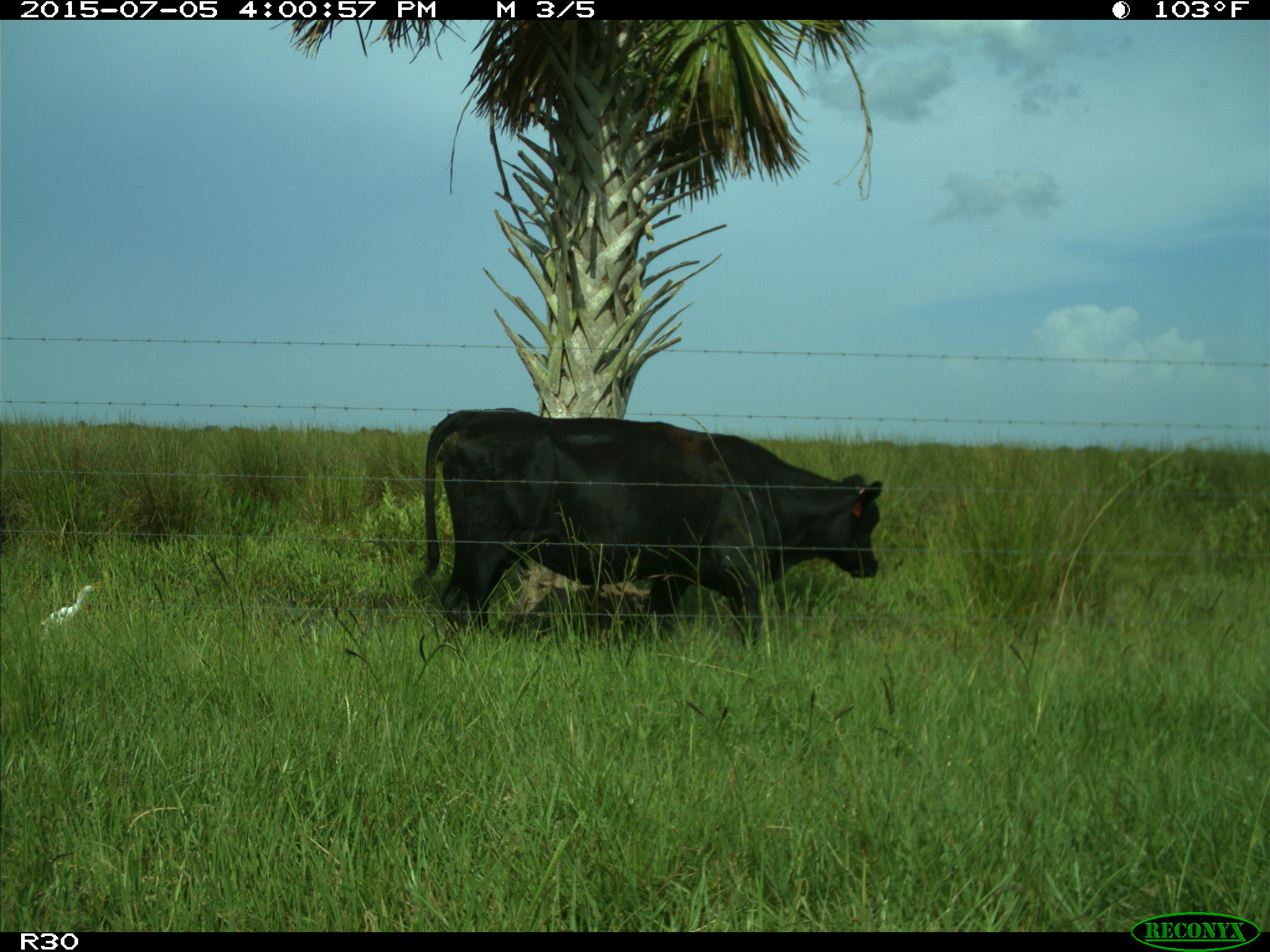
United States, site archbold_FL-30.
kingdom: Animalia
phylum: Chordata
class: Mammalia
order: Artiodactyla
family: Bovidae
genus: Bos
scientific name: Bos taurus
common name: domestic cow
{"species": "Bos taurus (domestic cow)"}